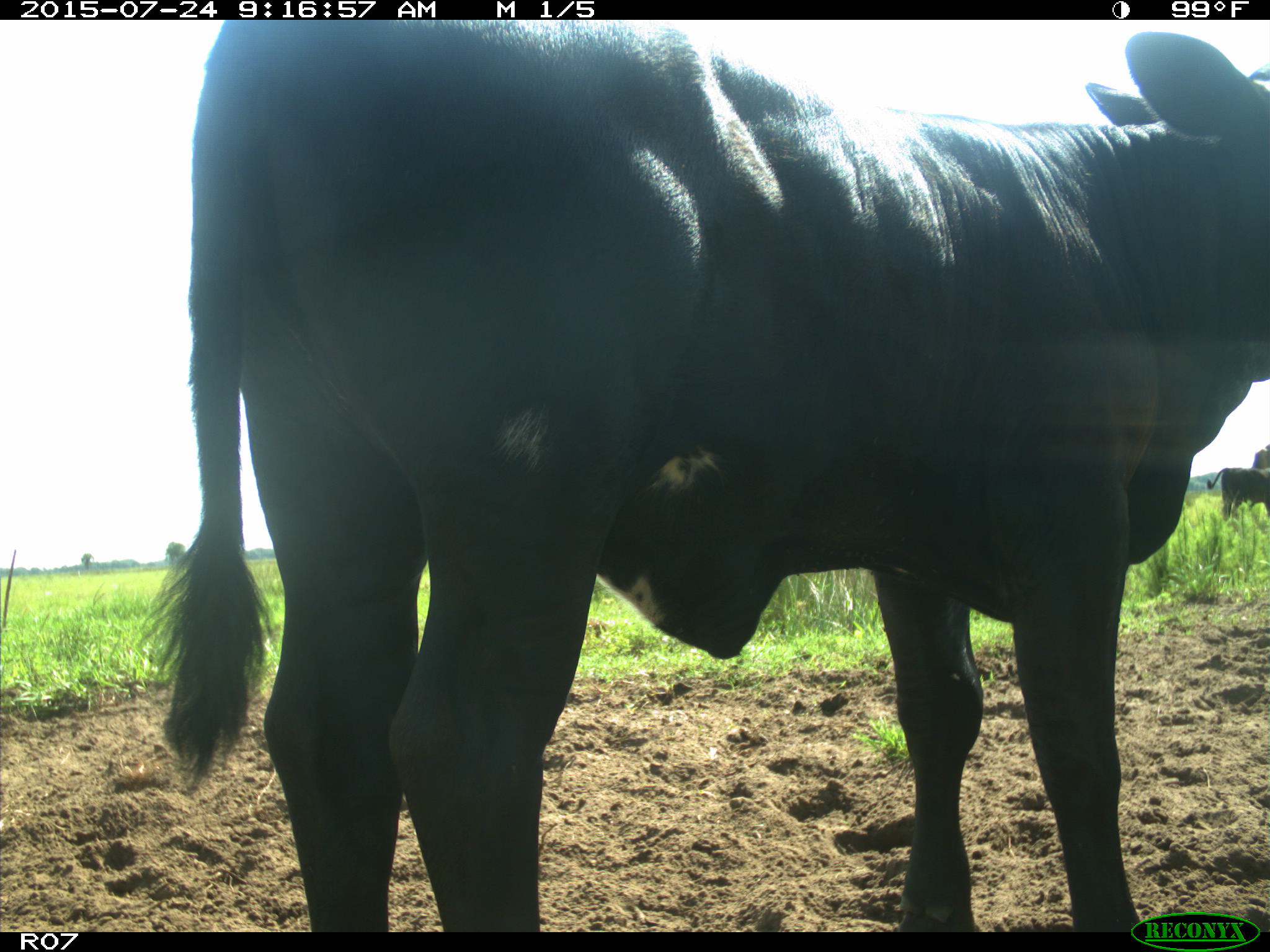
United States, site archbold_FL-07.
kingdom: Animalia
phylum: Chordata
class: Mammalia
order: Artiodactyla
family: Bovidae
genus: Bos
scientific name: Bos taurus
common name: domestic cow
Bos taurus (domestic cow).